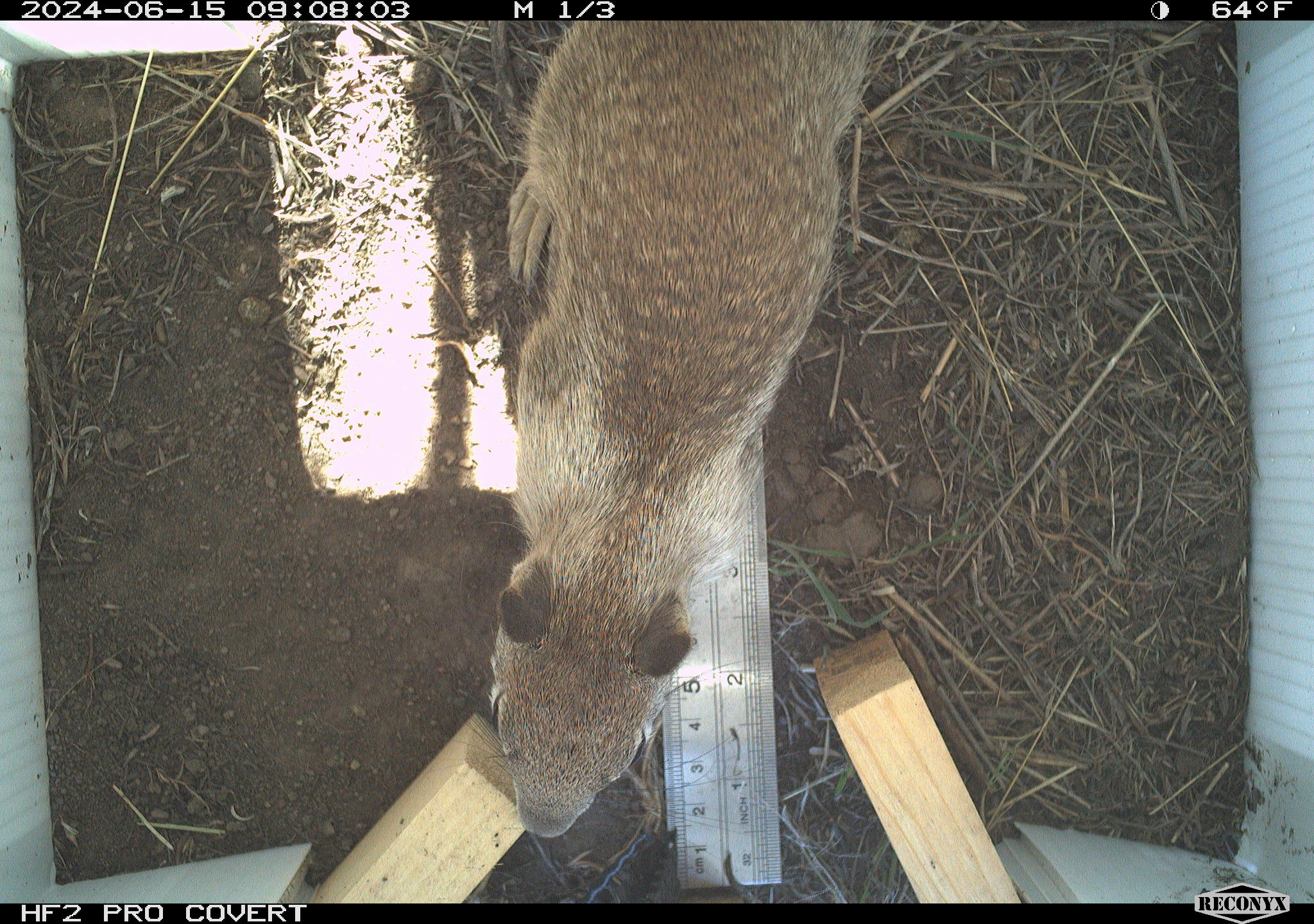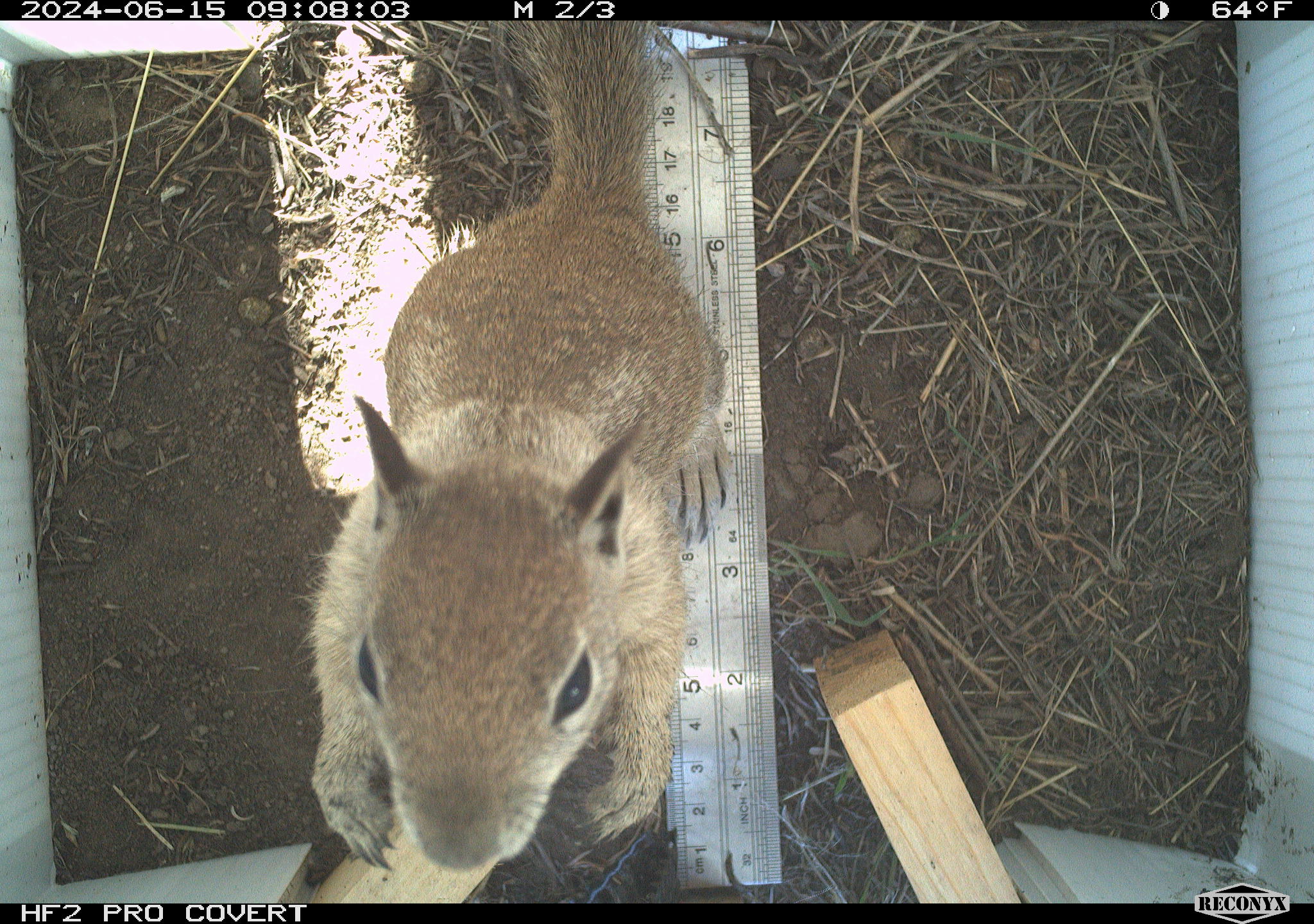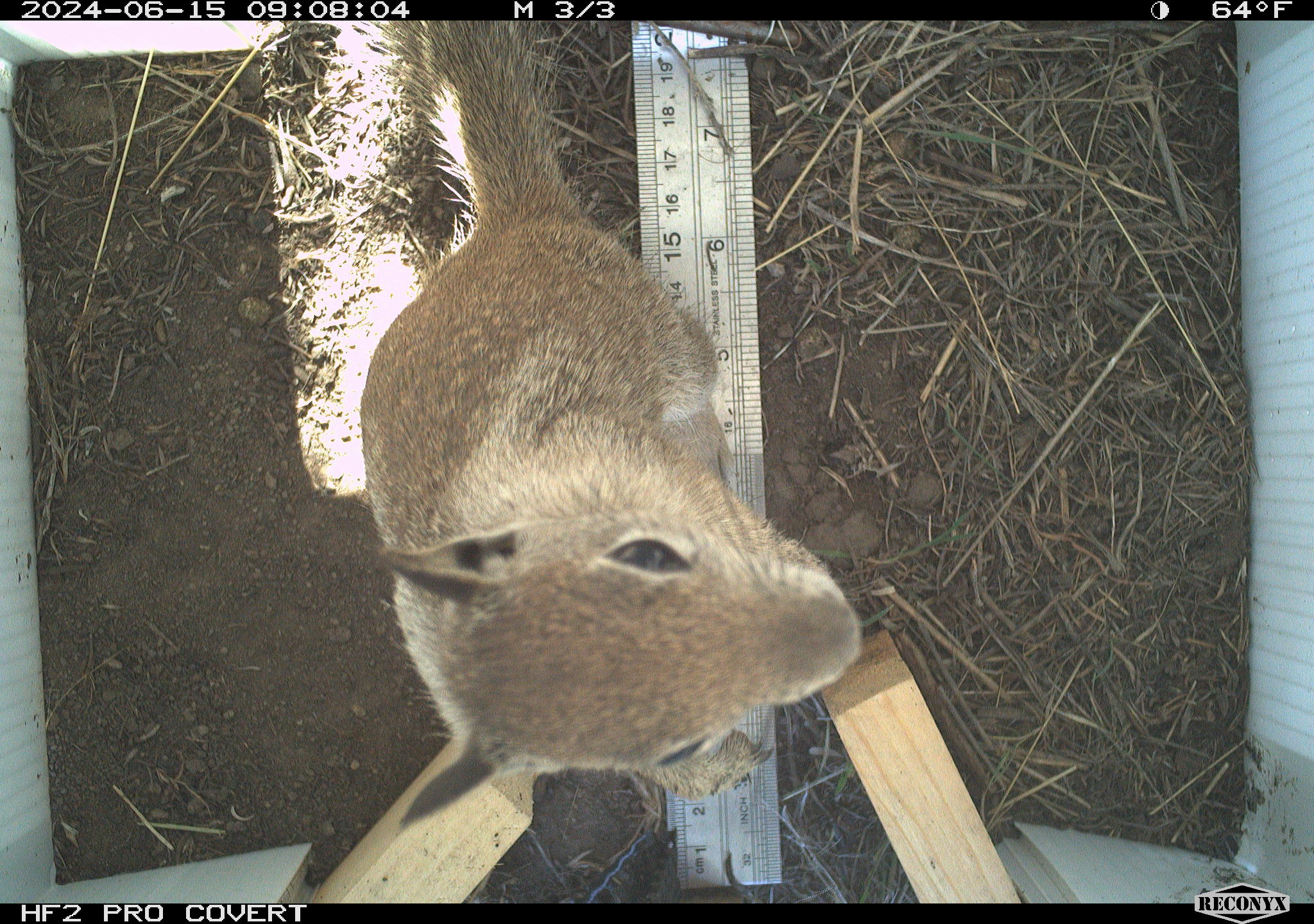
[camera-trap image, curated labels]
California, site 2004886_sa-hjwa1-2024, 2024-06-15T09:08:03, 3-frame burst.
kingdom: Animalia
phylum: Chordata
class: Mammalia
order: Rodentia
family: Sciuridae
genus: Otospermophilus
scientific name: Otospermophilus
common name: north american rock squirrels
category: otospermophilus species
Otospermophilus species (north american rock squirrels) (Otospermophilus).